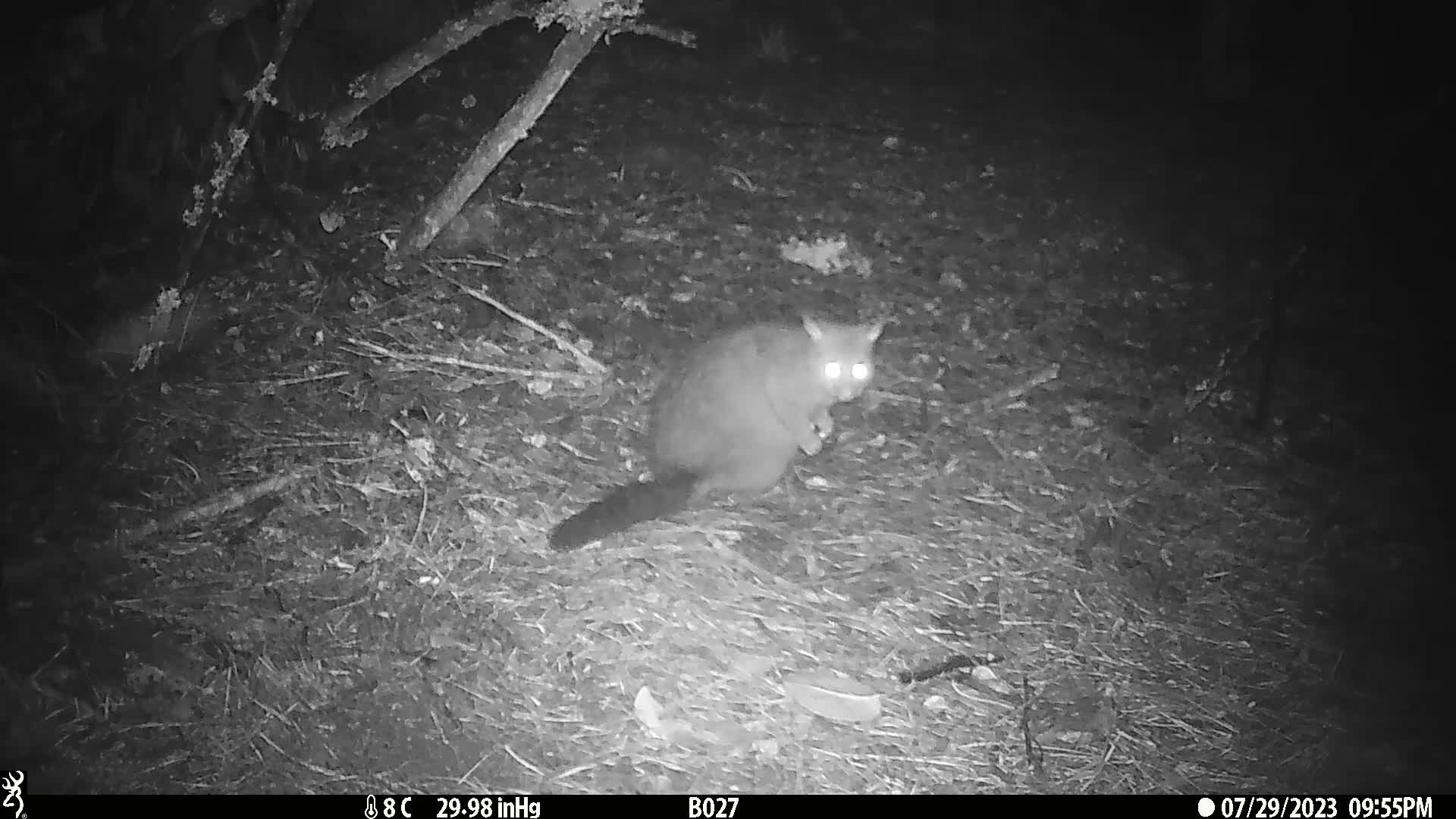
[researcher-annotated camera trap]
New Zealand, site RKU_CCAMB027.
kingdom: Animalia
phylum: Chordata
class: Mammalia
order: Diprotodontia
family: Phalangeridae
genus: Trichosurus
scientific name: Trichosurus vulpecula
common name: common brushtail possum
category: possum